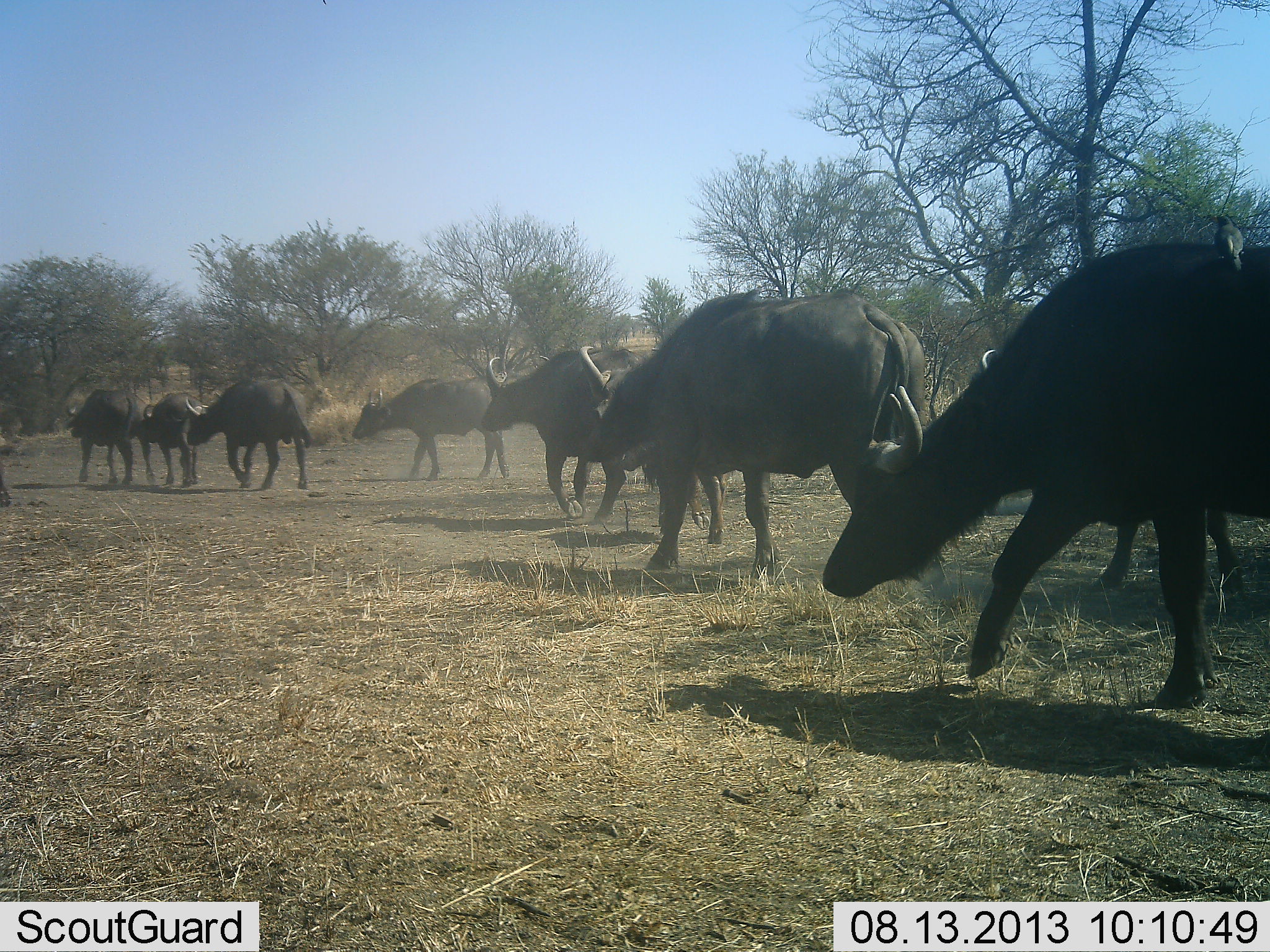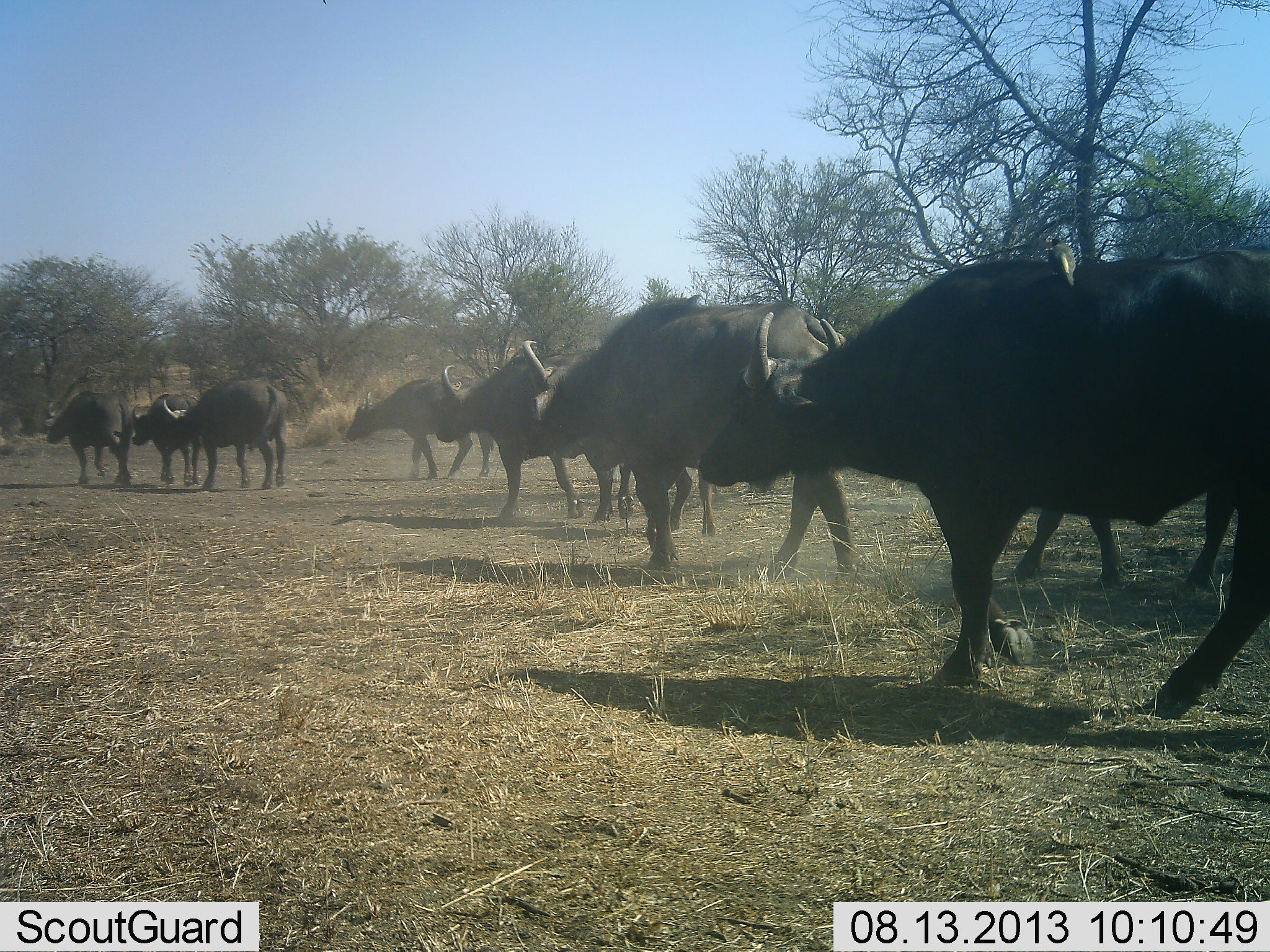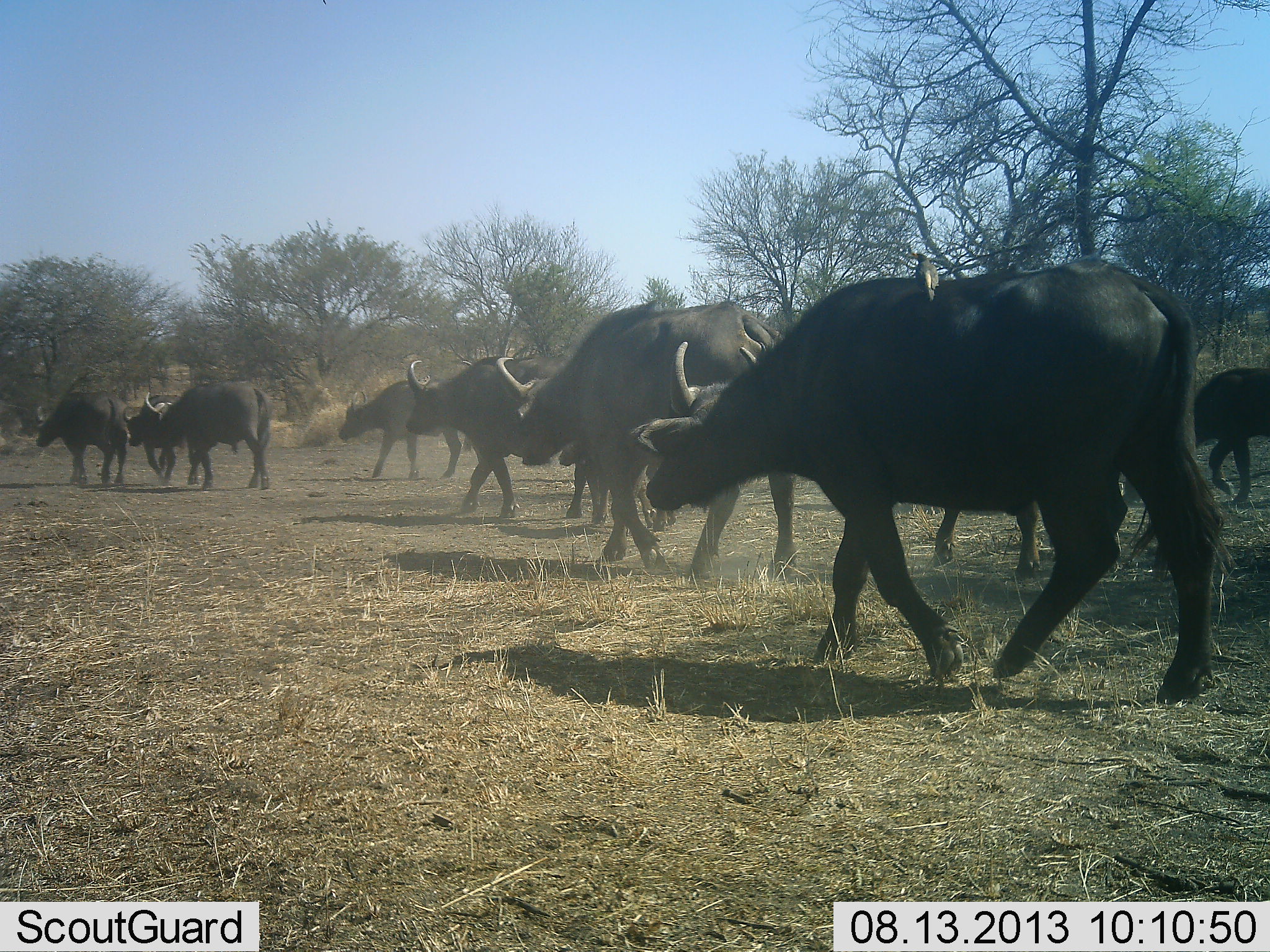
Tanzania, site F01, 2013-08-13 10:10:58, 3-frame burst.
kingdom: Animalia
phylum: Chordata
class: Mammalia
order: Artiodactyla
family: Bovidae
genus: Syncerus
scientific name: Syncerus caffer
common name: cape buffalo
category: buffalo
Buffalo (cape buffalo) (Syncerus caffer), count 10. Behavior (volunteer vote fractions): standing 4%, resting 0%, moving 96%, interacting 0%. Young present (vote fraction): 15%. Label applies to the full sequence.